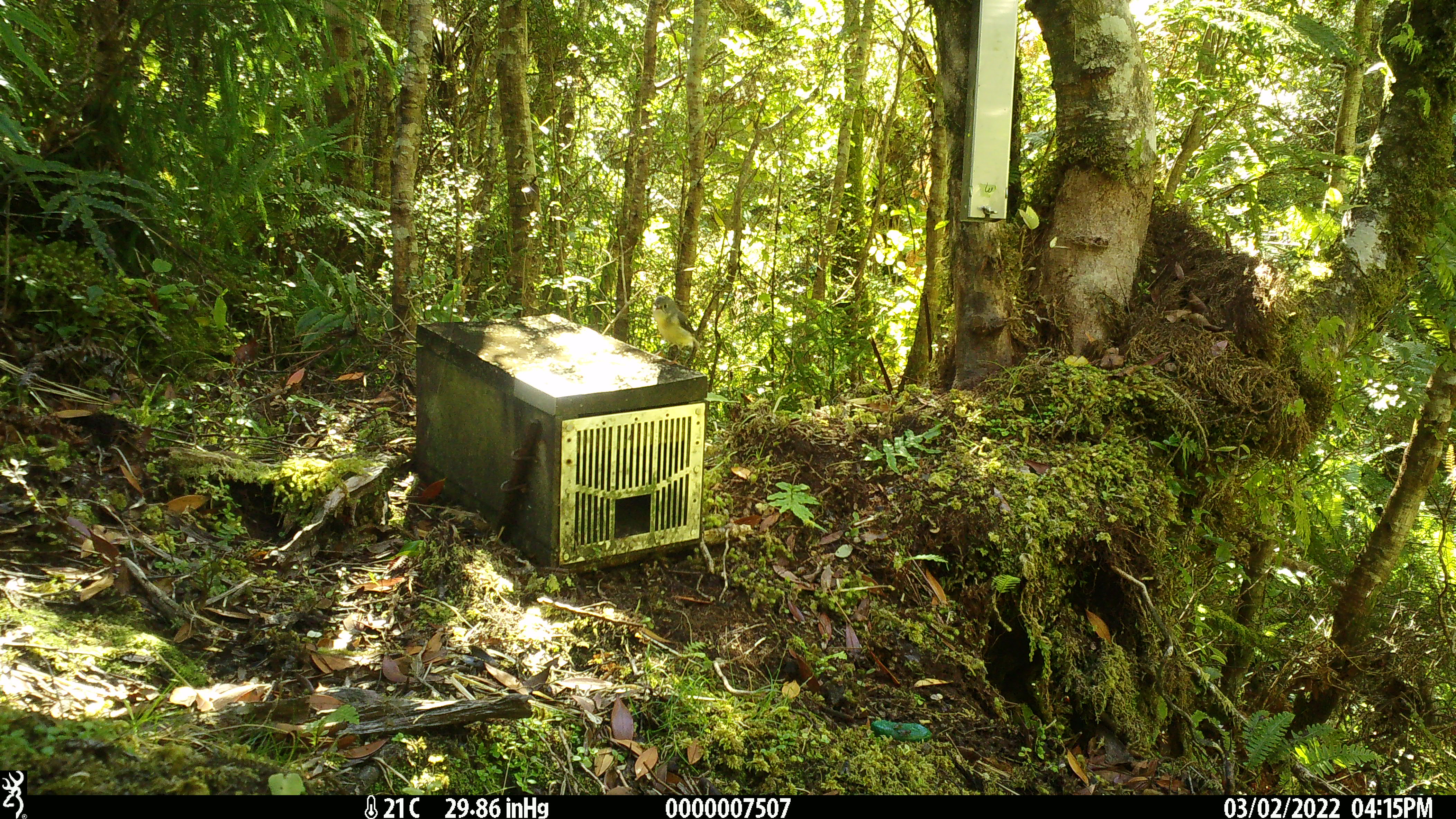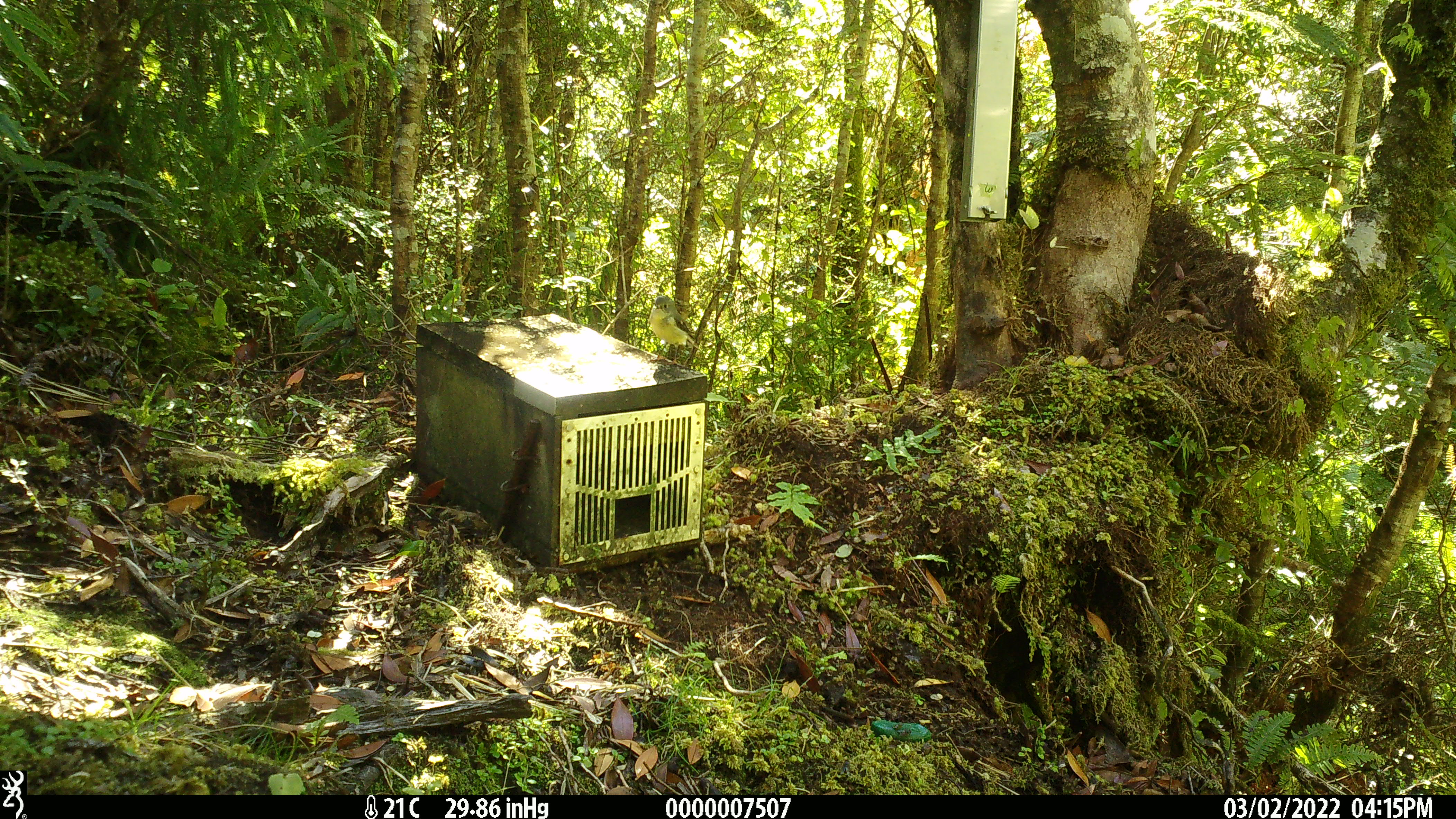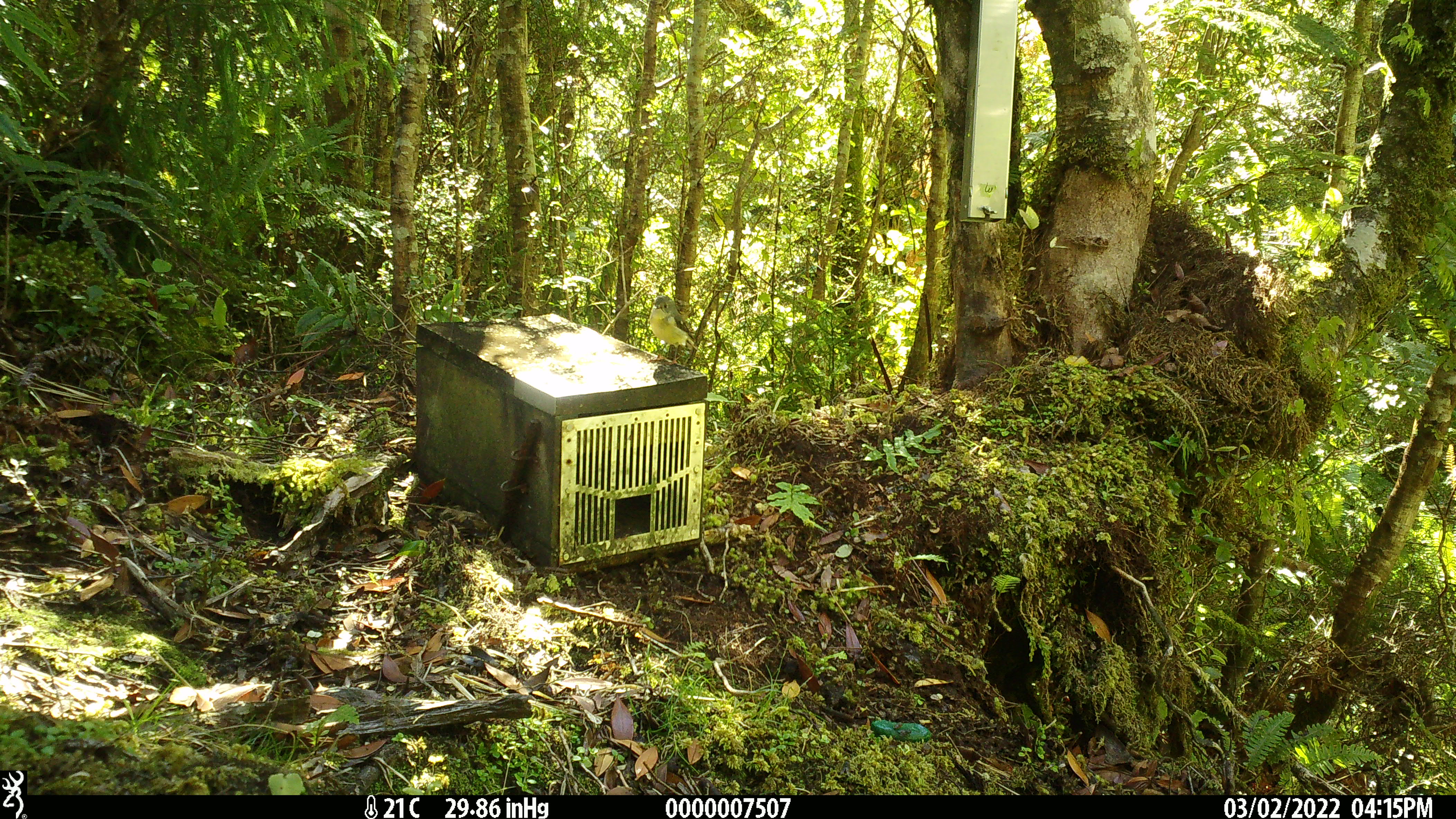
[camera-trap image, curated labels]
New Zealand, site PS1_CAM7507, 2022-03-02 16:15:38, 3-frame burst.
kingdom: Animalia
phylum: Chordata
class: Aves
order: Passeriformes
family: Petroicidae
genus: Petroica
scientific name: Petroica macrocephala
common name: tomtit